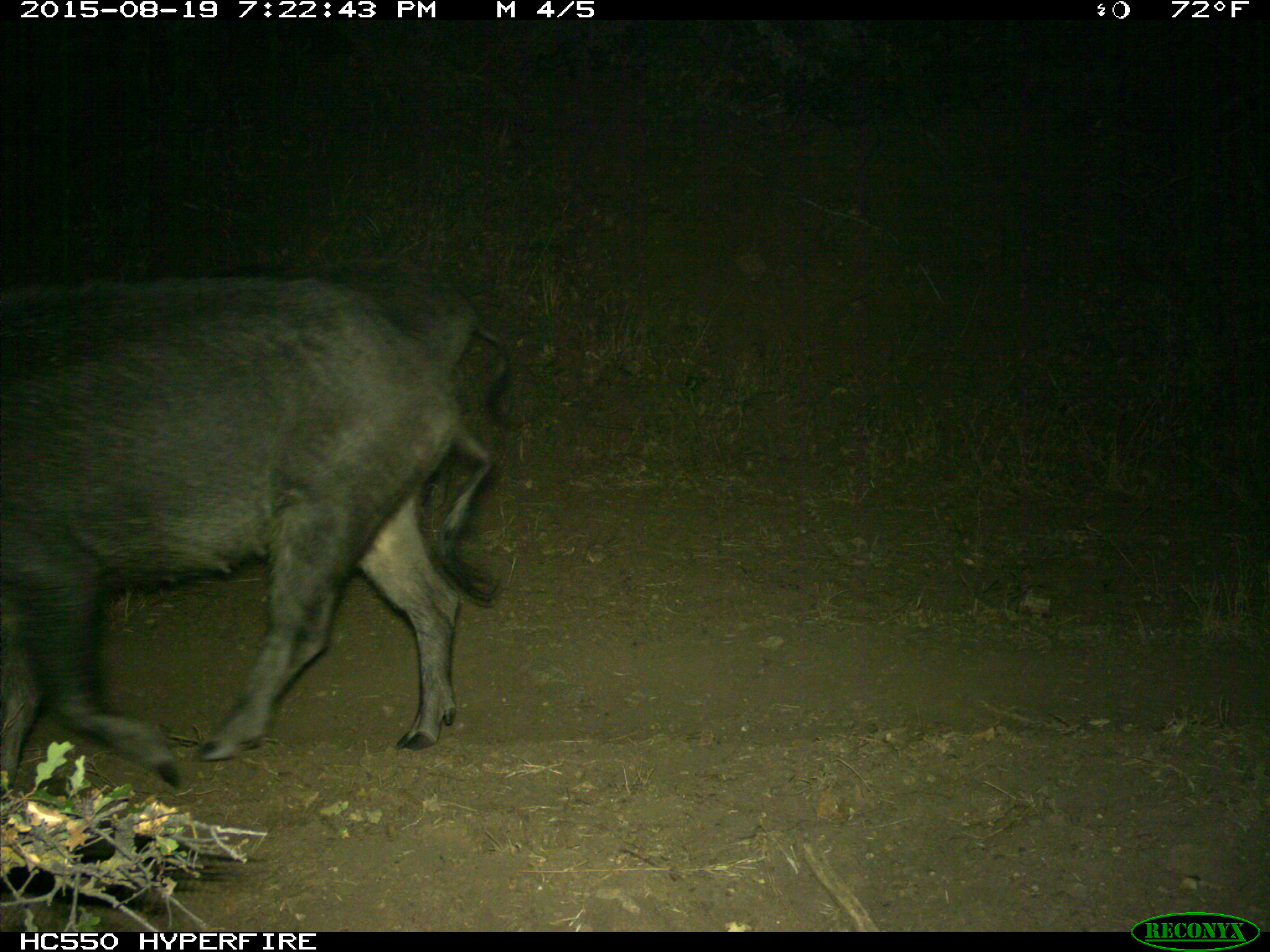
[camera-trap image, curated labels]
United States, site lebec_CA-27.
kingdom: Animalia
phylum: Chordata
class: Mammalia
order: Artiodactyla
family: Suidae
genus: Sus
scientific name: Sus scrofa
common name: wild boar